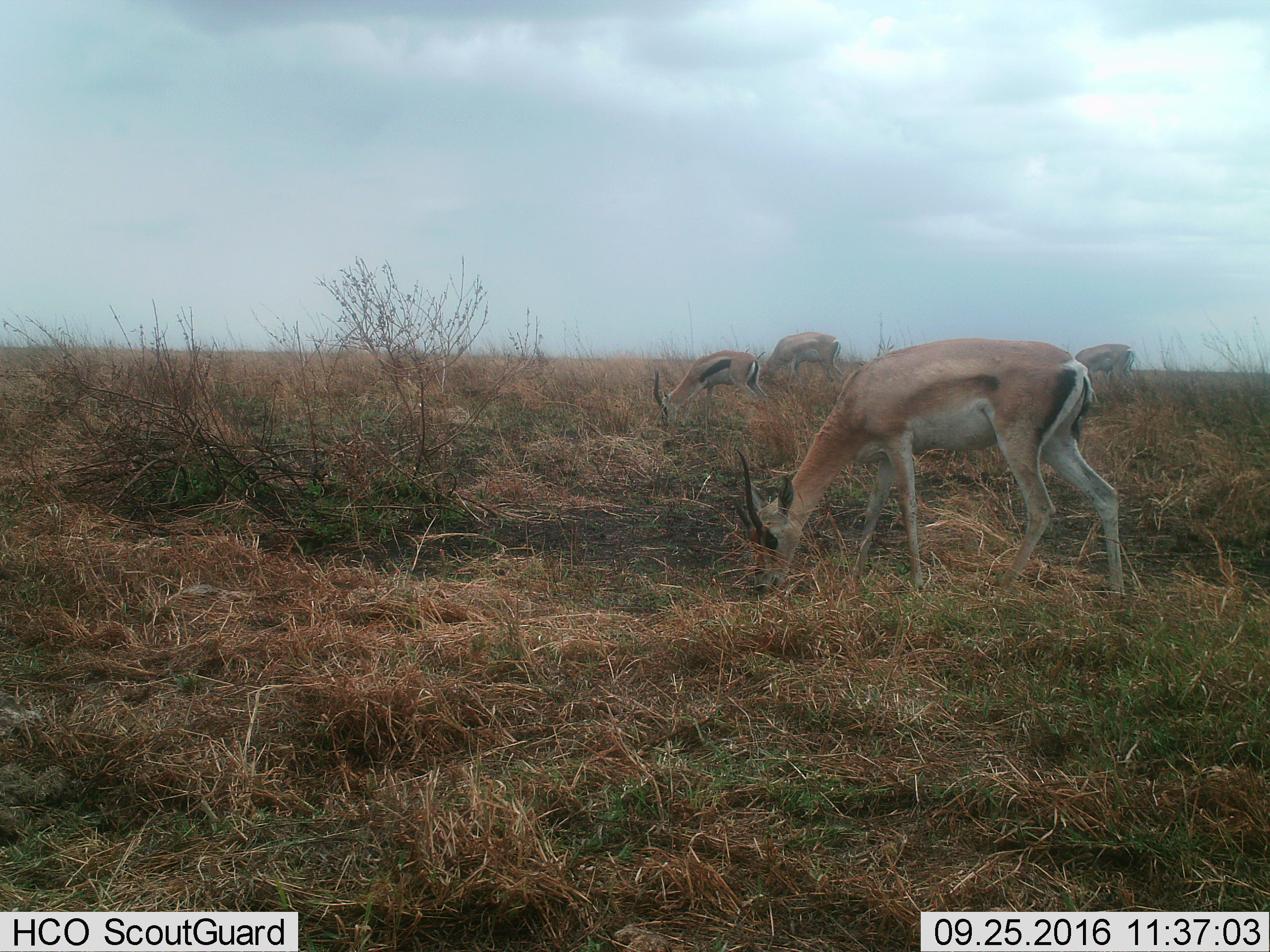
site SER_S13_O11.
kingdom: Animalia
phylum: Chordata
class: Mammalia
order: Artiodactyla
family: Bovidae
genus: Nanger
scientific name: Nanger granti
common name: grant's gazelle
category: gazellegrants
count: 3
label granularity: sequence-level